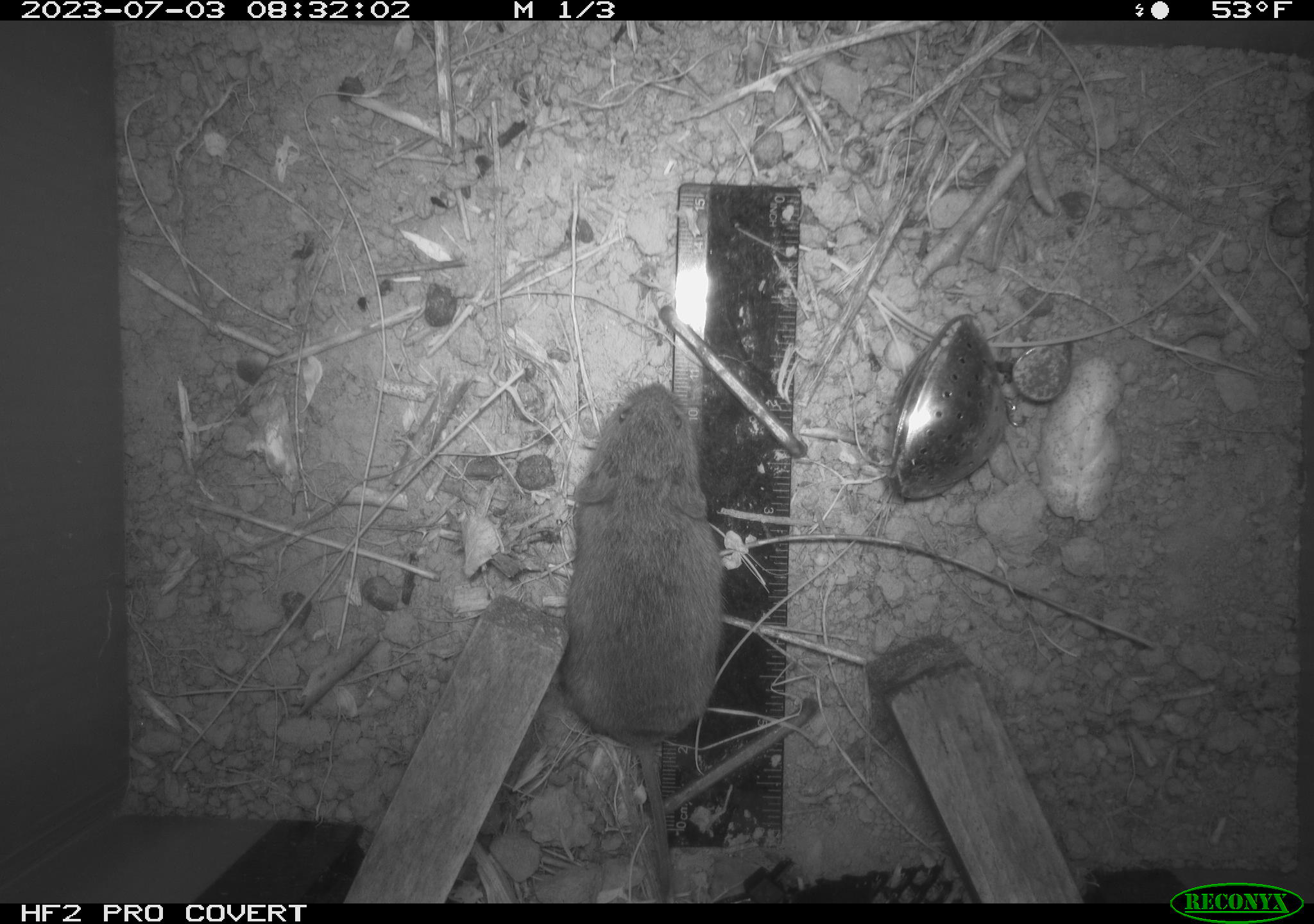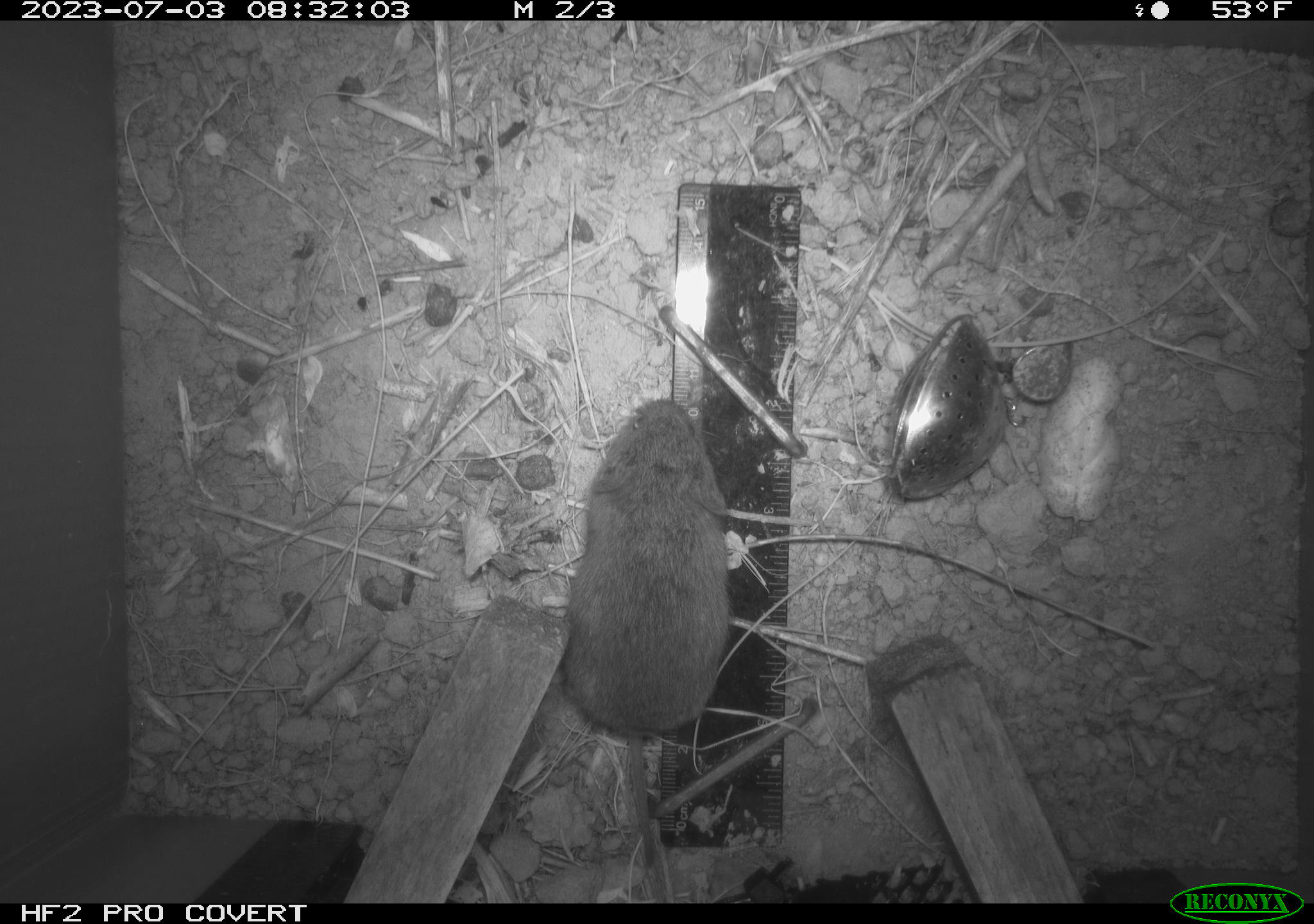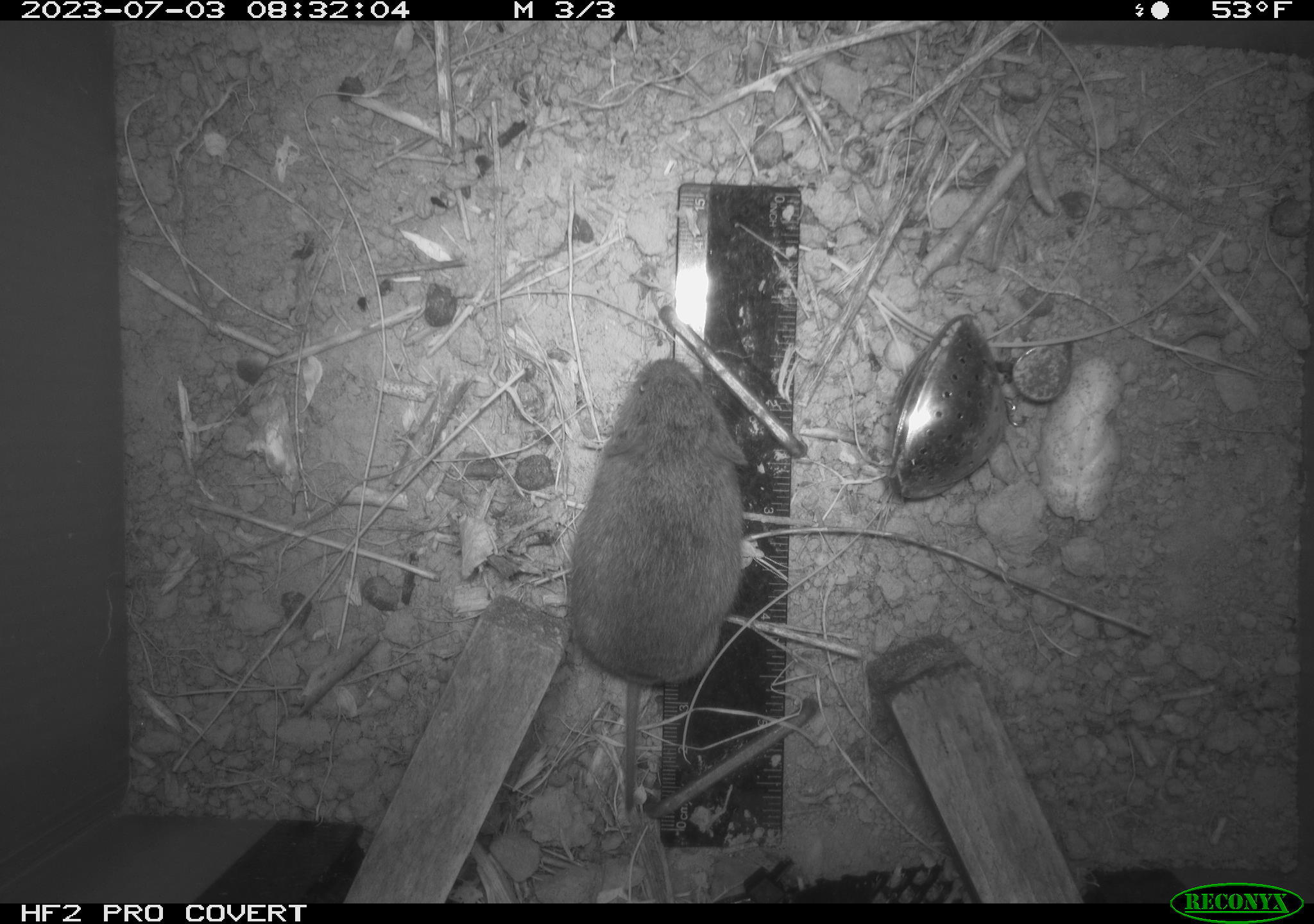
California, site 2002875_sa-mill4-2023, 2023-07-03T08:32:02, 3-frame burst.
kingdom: Animalia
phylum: Chordata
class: Mammalia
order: Rodentia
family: Cricetidae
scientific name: Arvicolinae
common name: voles, lemmings, and muskrats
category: arvicolinae subfamily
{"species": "arvicolinae subfamily (voles, lemmings, and muskrats) (Arvicolinae)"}